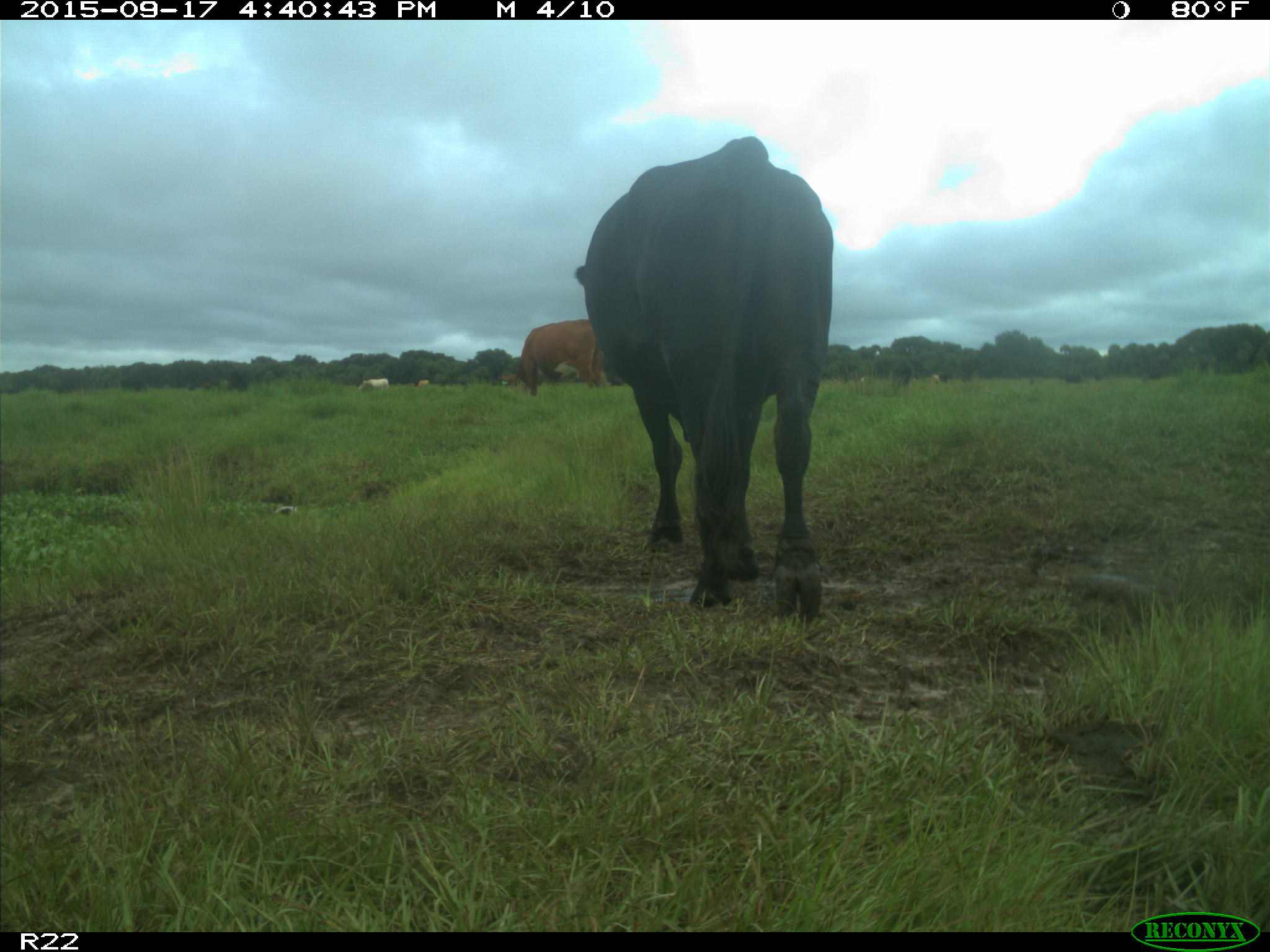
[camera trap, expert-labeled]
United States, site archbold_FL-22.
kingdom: Animalia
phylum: Chordata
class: Mammalia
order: Artiodactyla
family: Bovidae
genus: Bos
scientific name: Bos taurus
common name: domestic cow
Bos taurus (domestic cow).